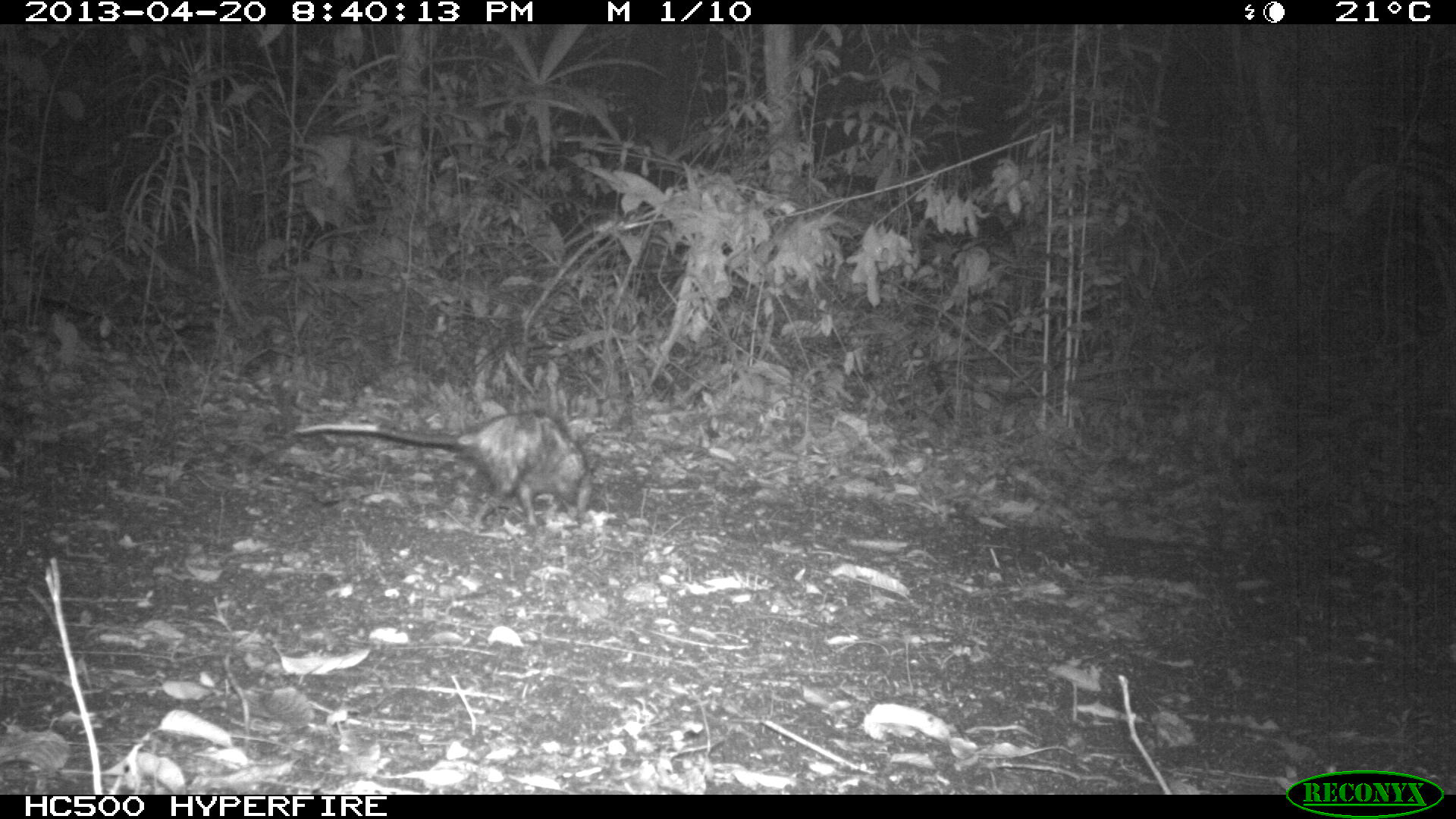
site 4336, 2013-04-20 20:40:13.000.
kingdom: Animalia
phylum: Chordata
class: Mammalia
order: Didelphimorphia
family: Didelphidae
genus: Didelphis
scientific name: Didelphis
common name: american opossums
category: didelphis sp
Didelphis sp (american opossums) (Didelphis), count 1.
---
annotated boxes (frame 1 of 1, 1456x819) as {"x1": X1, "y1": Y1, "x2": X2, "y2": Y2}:
didelphis sp: {"x1": 292, "y1": 408, "x2": 597, "y2": 529}